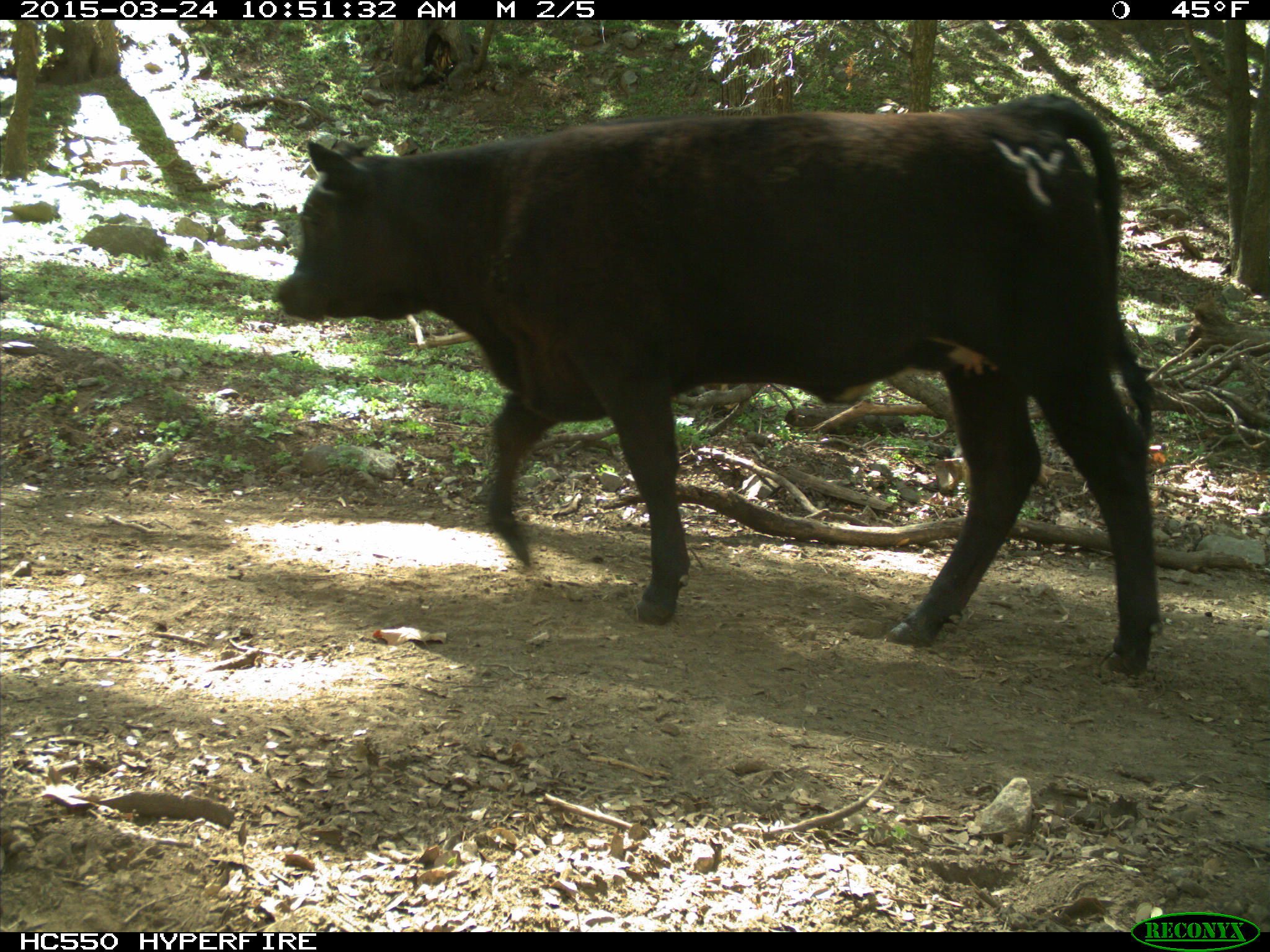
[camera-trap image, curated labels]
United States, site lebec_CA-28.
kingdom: Animalia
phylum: Chordata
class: Mammalia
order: Artiodactyla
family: Bovidae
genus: Bos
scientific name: Bos taurus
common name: domestic cow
Bos taurus (domestic cow).